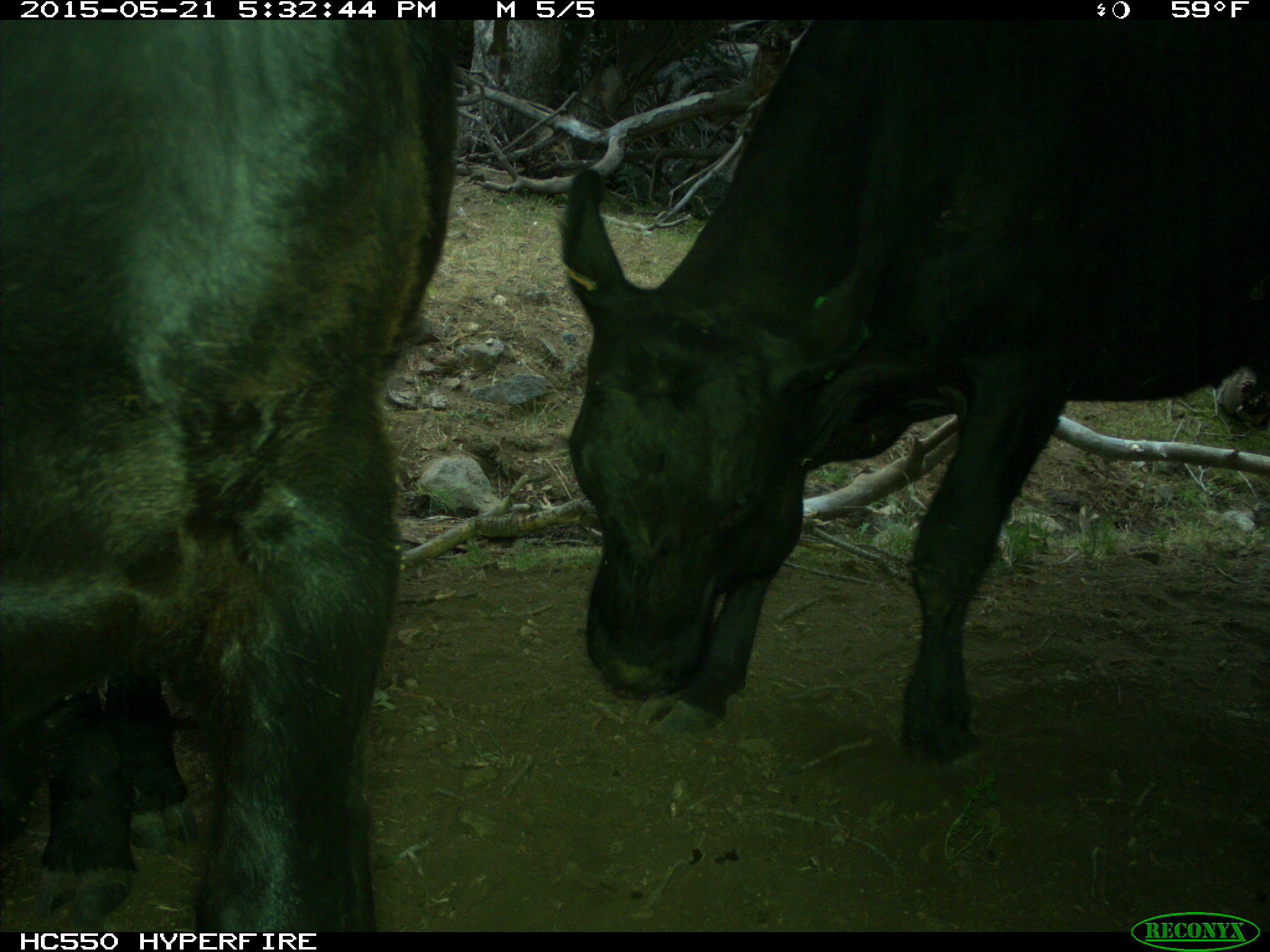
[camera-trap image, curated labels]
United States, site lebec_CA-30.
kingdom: Animalia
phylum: Chordata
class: Mammalia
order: Artiodactyla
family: Bovidae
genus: Bos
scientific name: Bos taurus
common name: domestic cow